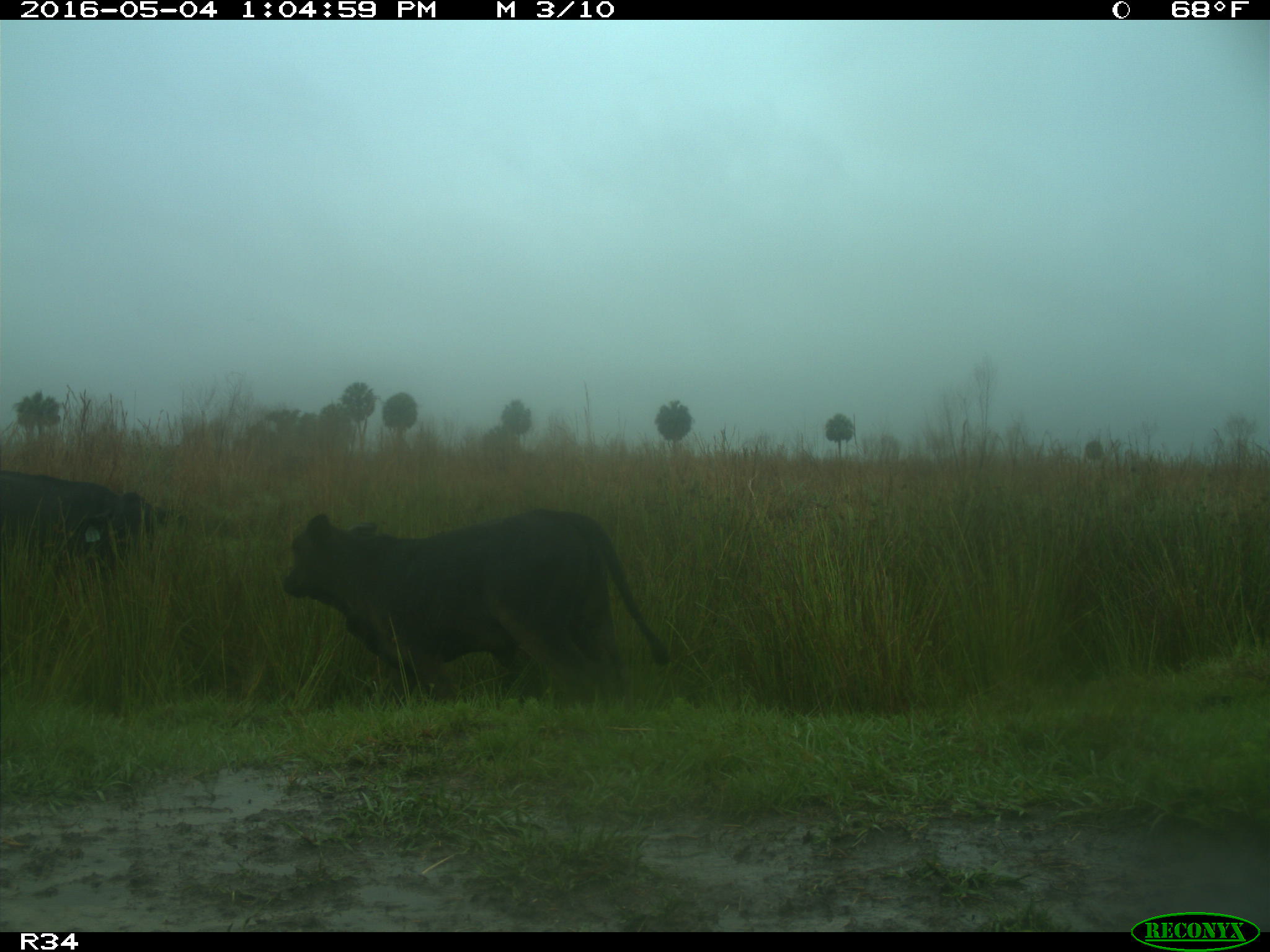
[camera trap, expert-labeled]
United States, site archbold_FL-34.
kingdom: Animalia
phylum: Chordata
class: Mammalia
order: Artiodactyla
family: Bovidae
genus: Bos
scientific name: Bos taurus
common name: domestic cow